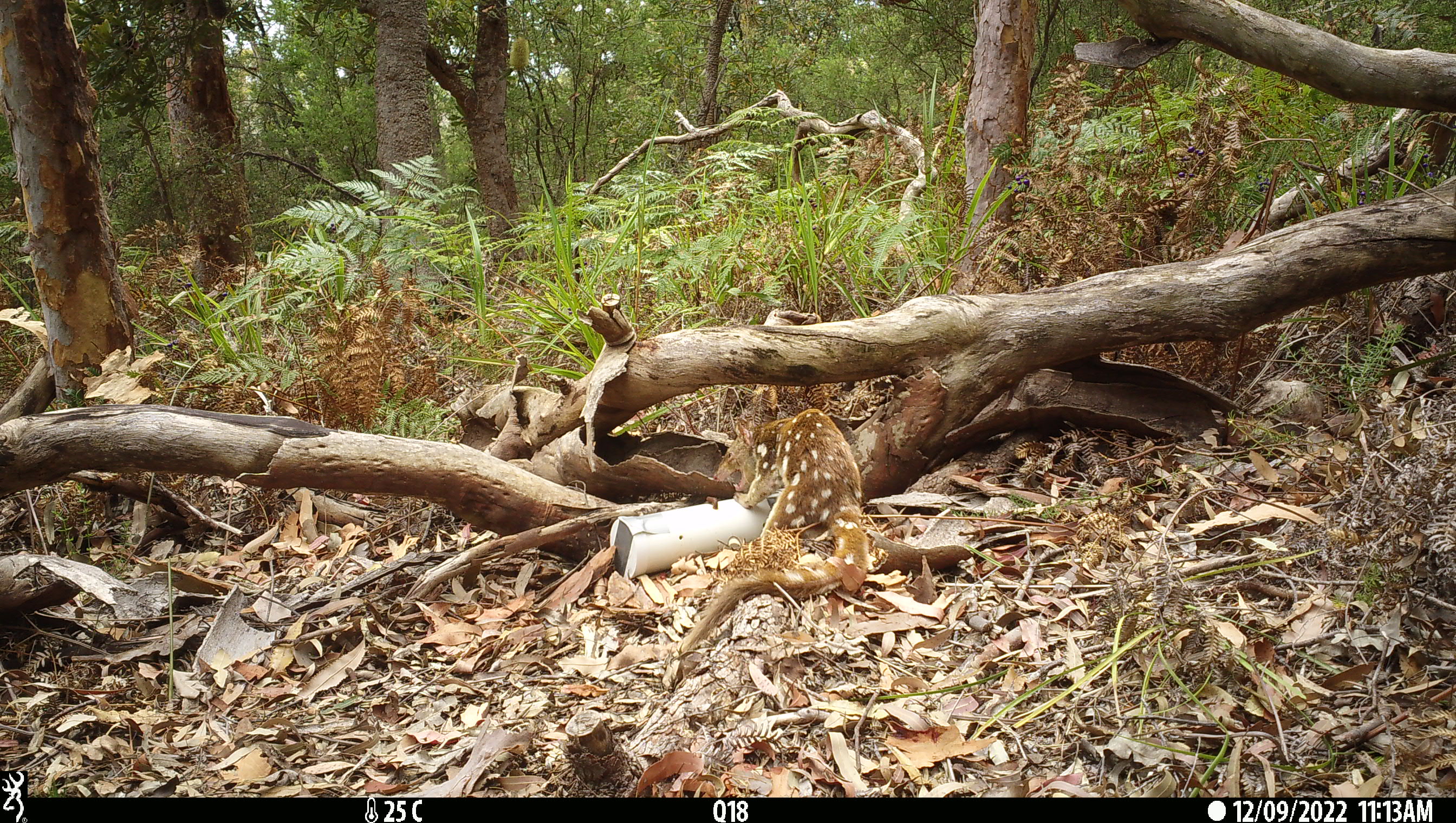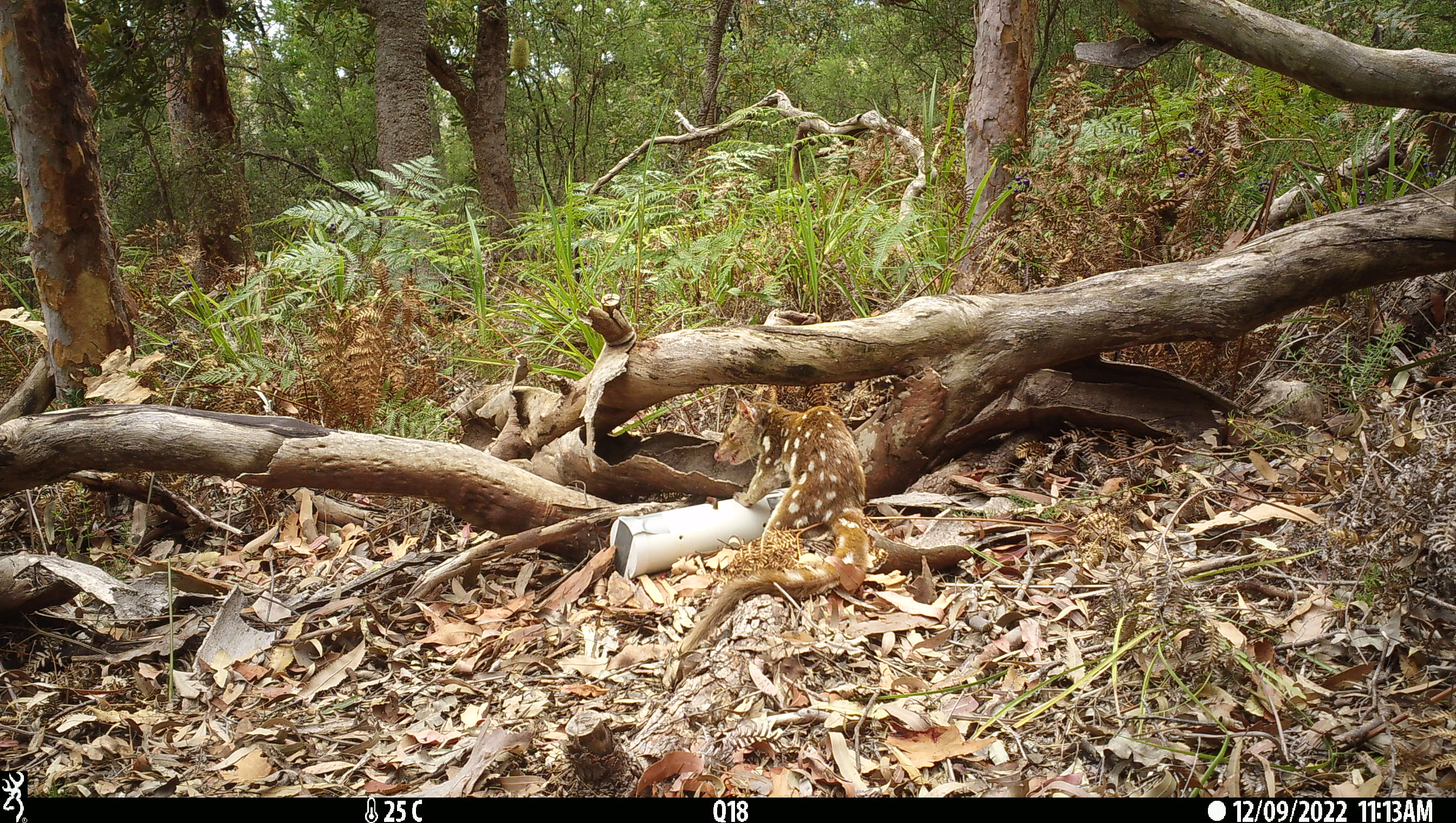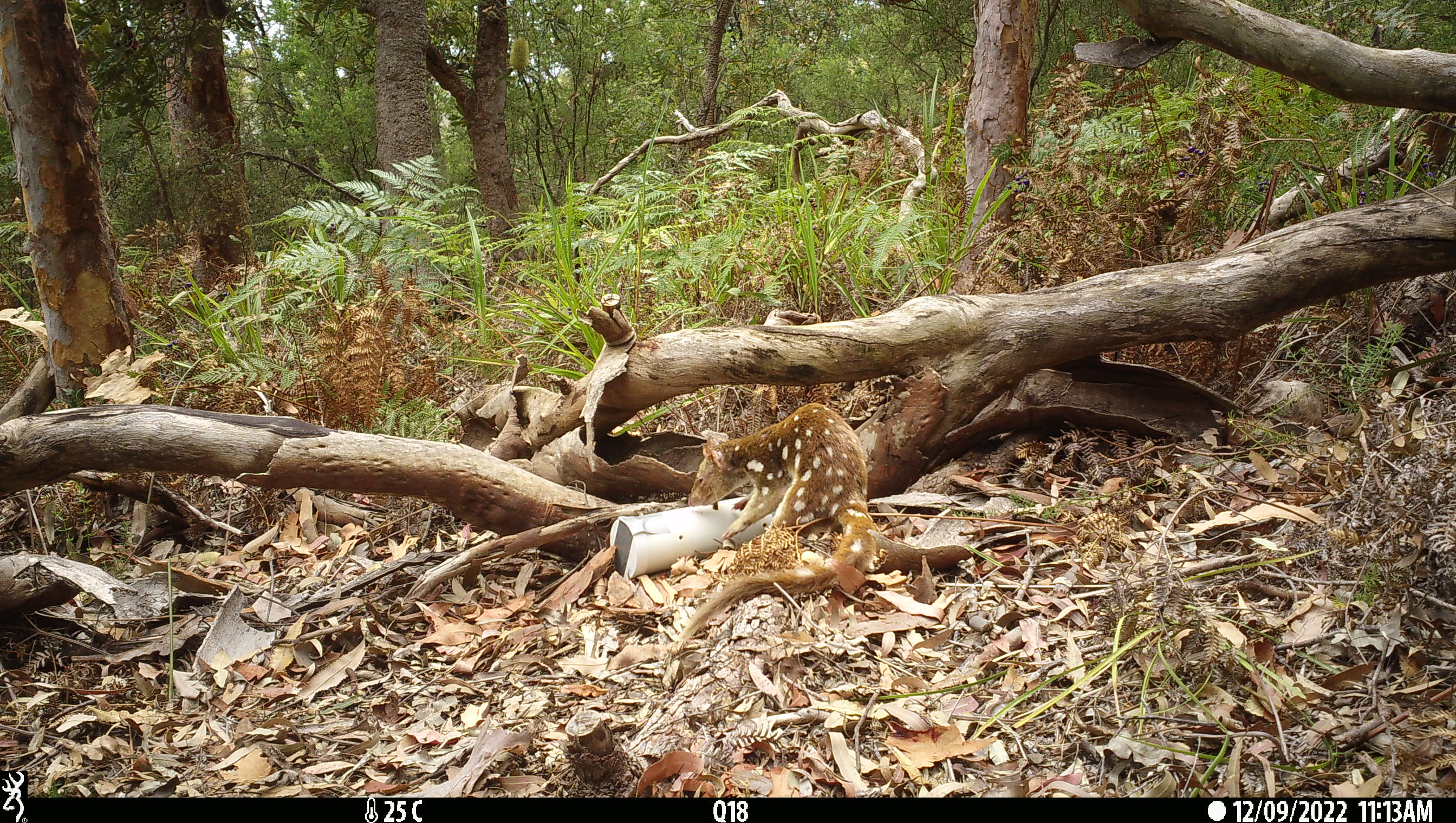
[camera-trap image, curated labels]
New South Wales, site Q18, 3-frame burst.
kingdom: Animalia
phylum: Chordata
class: Mammalia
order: Dasyuromorphia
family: Dasyuridae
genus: Dasyurus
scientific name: Dasyurus maculatus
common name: spotted-tailed quoll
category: quoll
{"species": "quoll (spotted-tailed quoll) (Dasyurus maculatus)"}